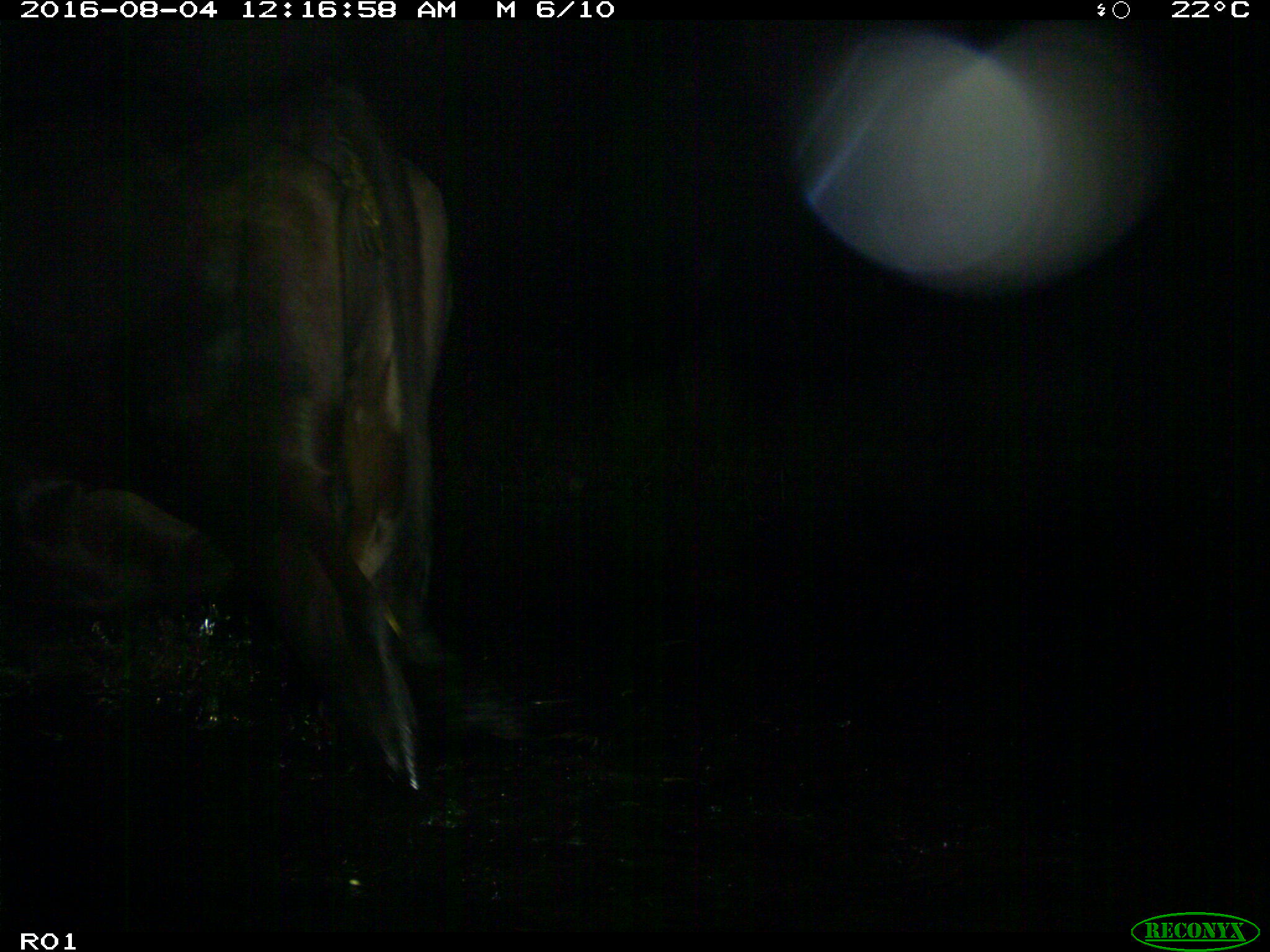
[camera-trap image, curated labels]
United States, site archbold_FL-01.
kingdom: Animalia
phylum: Chordata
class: Mammalia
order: Artiodactyla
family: Bovidae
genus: Bos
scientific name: Bos taurus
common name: domestic cow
Bos taurus (domestic cow).